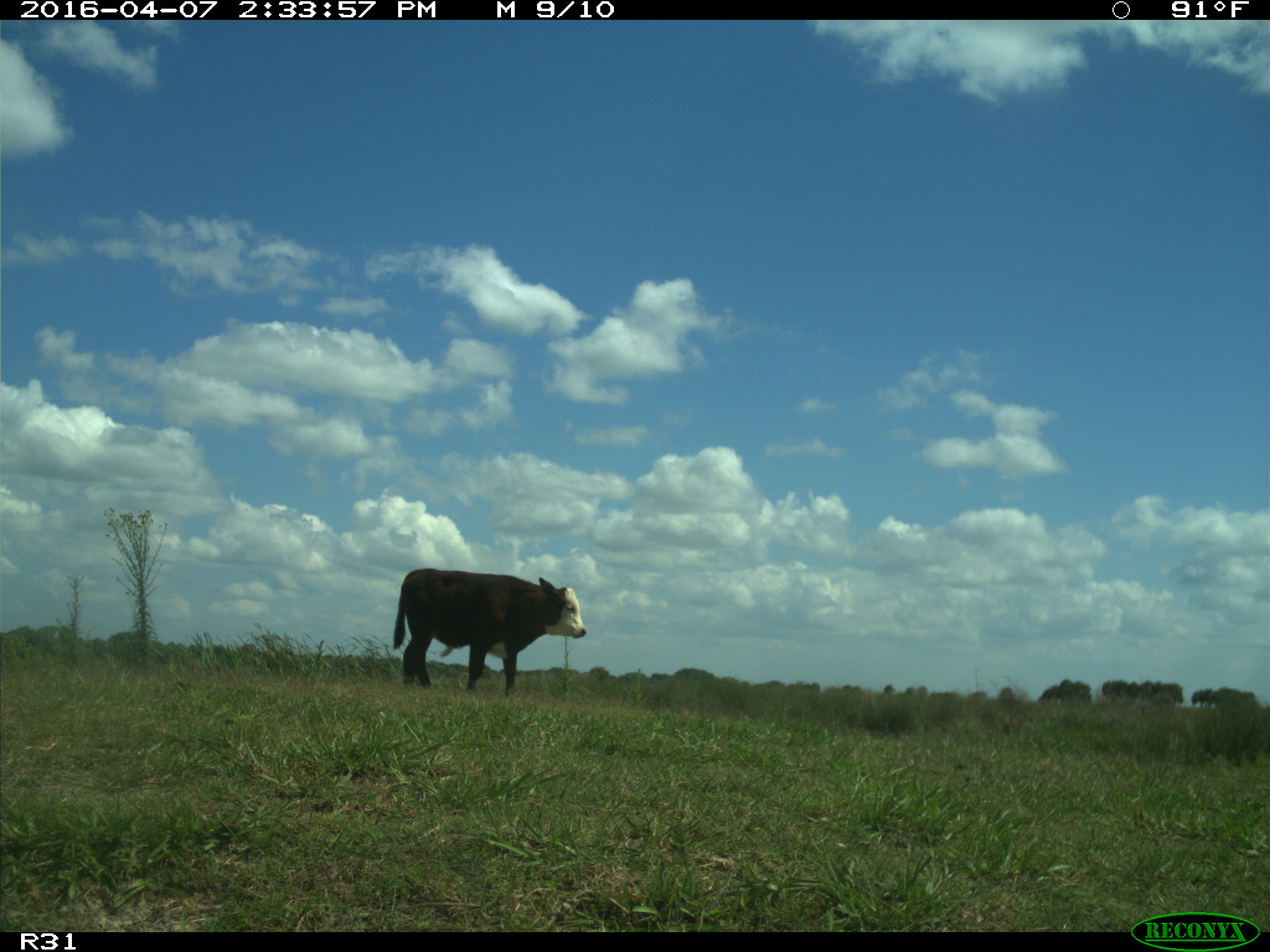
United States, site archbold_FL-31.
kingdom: Animalia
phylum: Chordata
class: Mammalia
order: Artiodactyla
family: Bovidae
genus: Bos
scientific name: Bos taurus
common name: domestic cow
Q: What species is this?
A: Bos taurus (domestic cow).